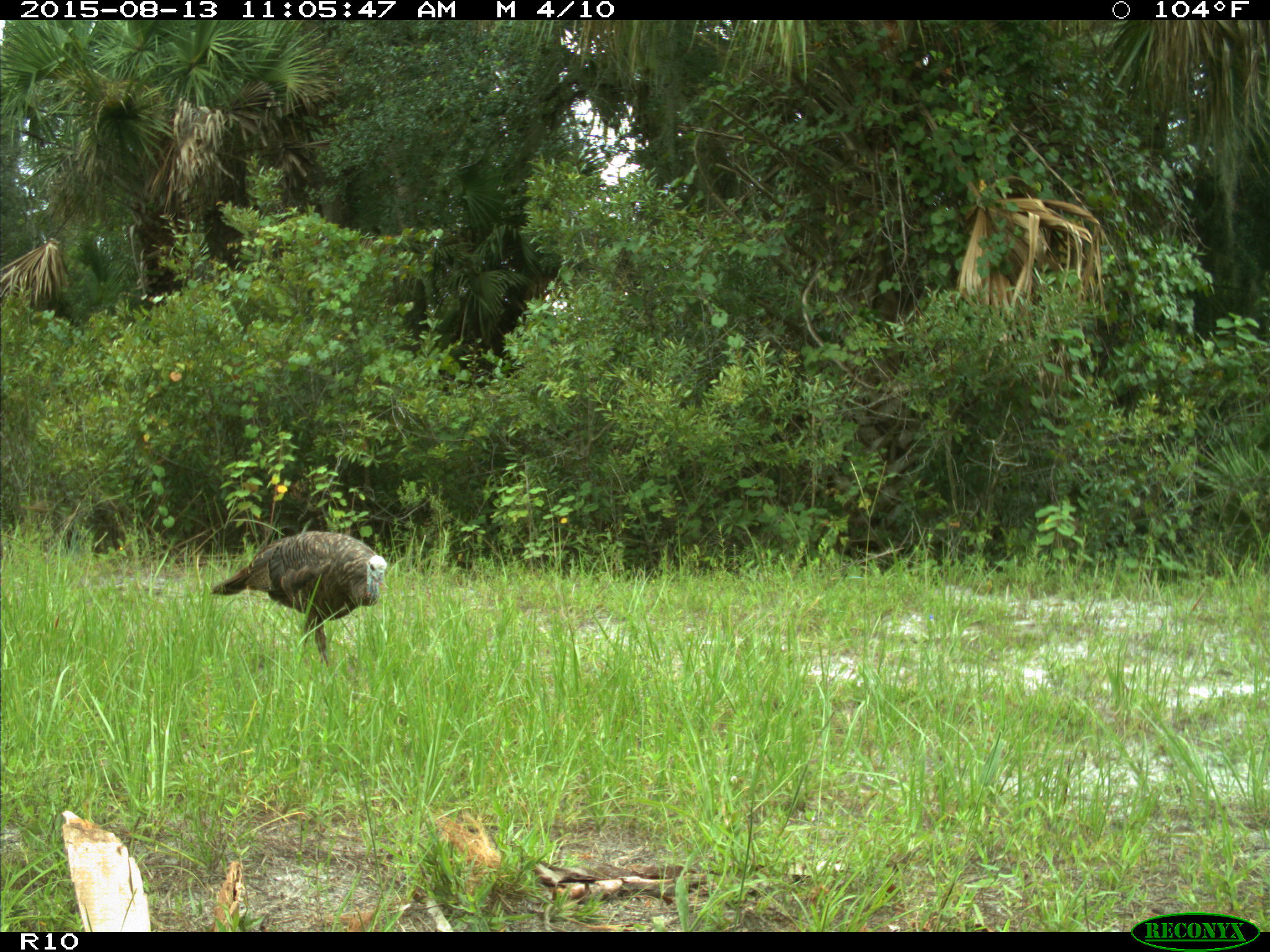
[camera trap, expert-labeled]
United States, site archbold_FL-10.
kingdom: Animalia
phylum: Chordata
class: Aves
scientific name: Aves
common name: birds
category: unidentified bird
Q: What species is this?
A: Unidentified bird (birds) (Aves).